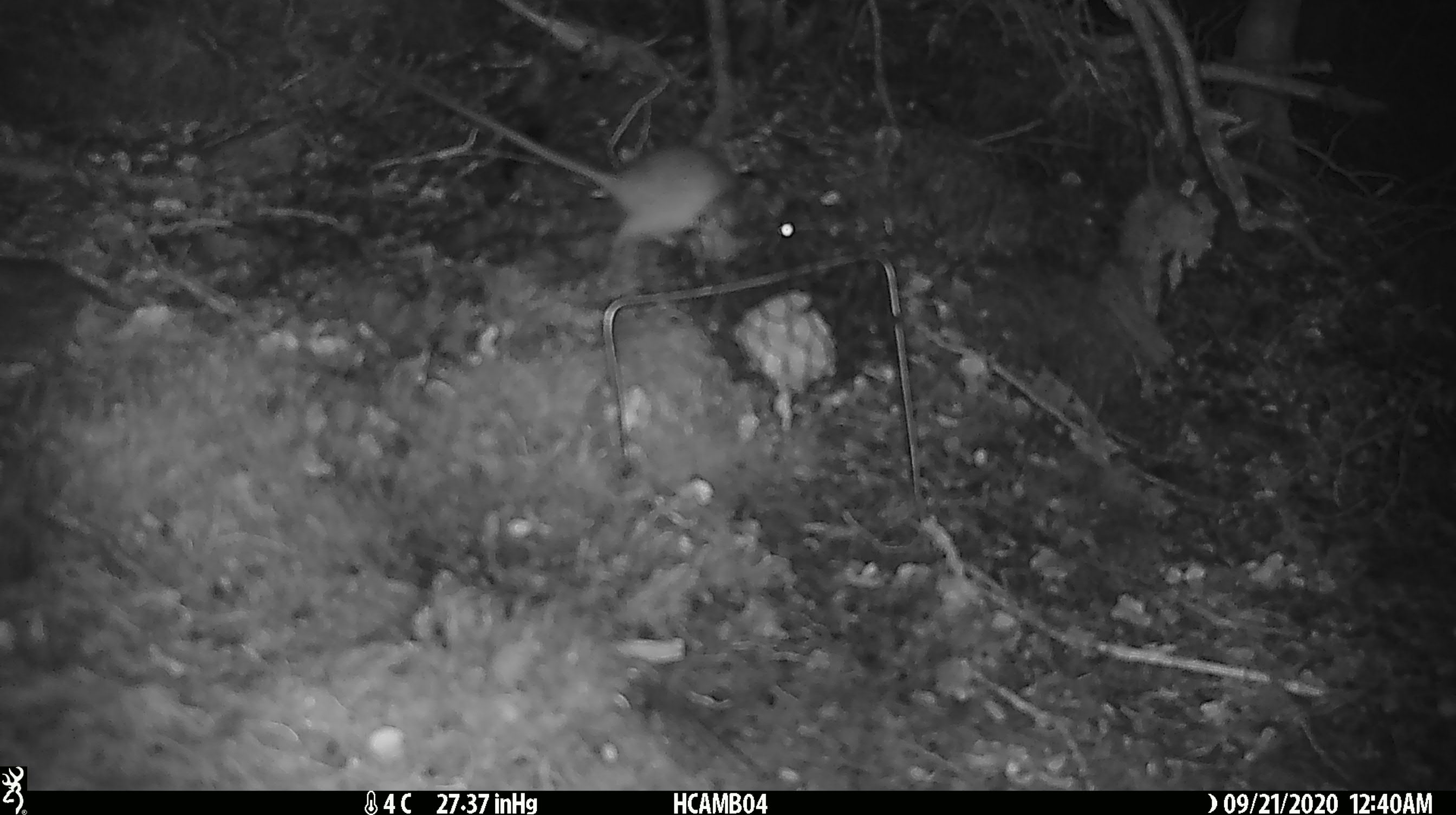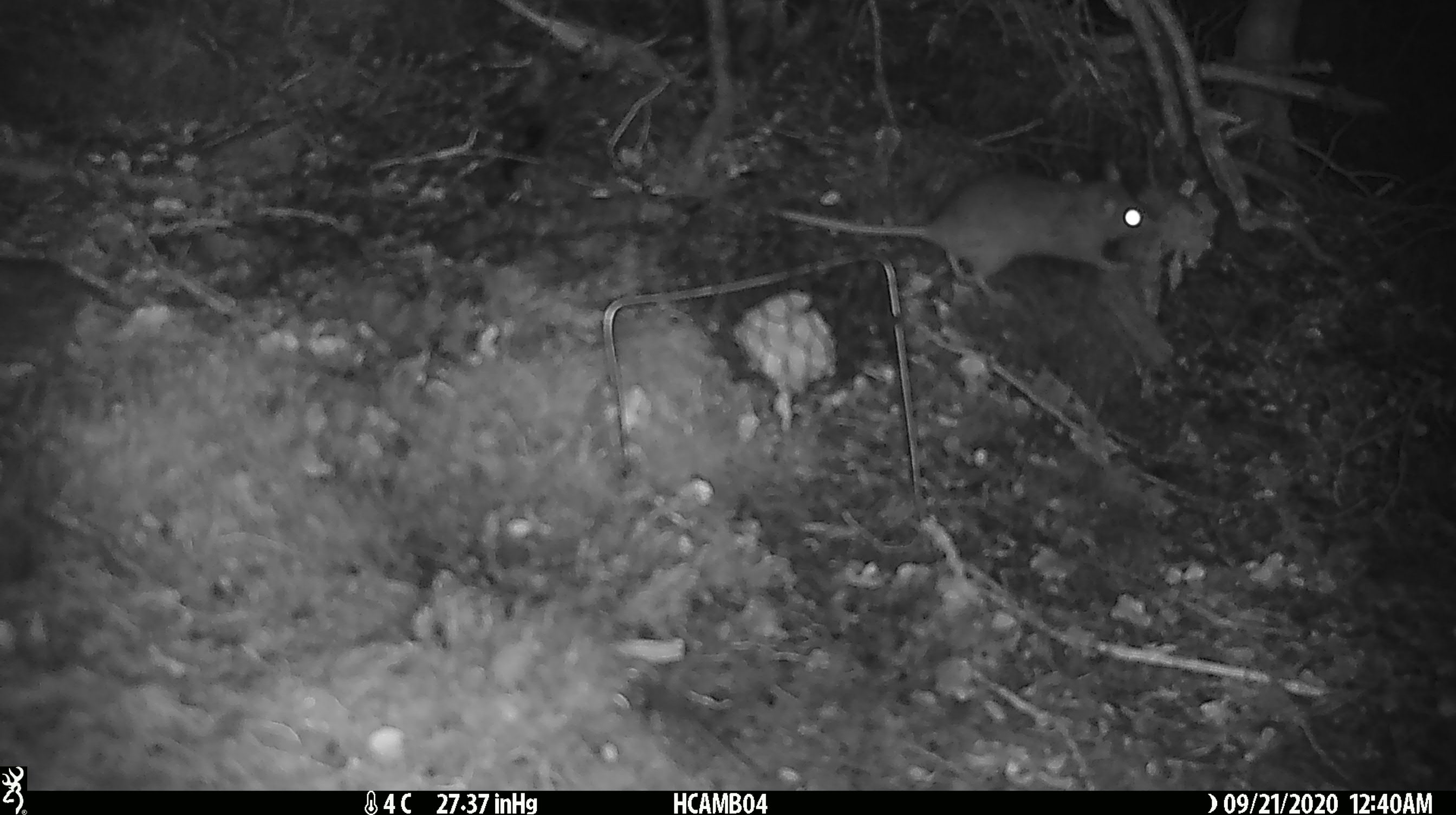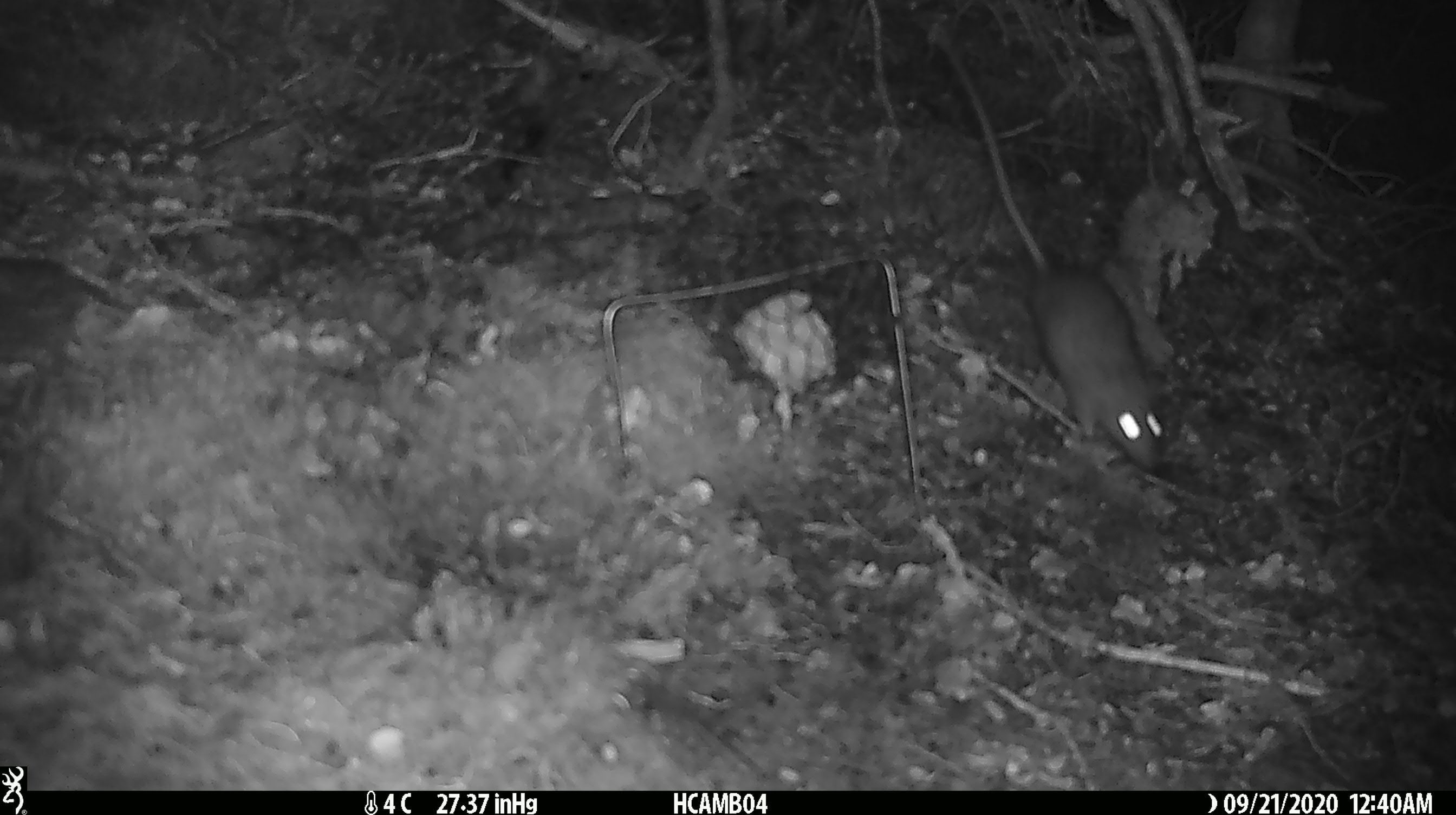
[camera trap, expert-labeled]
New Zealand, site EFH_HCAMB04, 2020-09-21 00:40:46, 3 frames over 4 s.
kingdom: Animalia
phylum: Chordata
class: Mammalia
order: Rodentia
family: Muridae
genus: Rattus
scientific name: Rattus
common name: rat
Rat (Rattus).